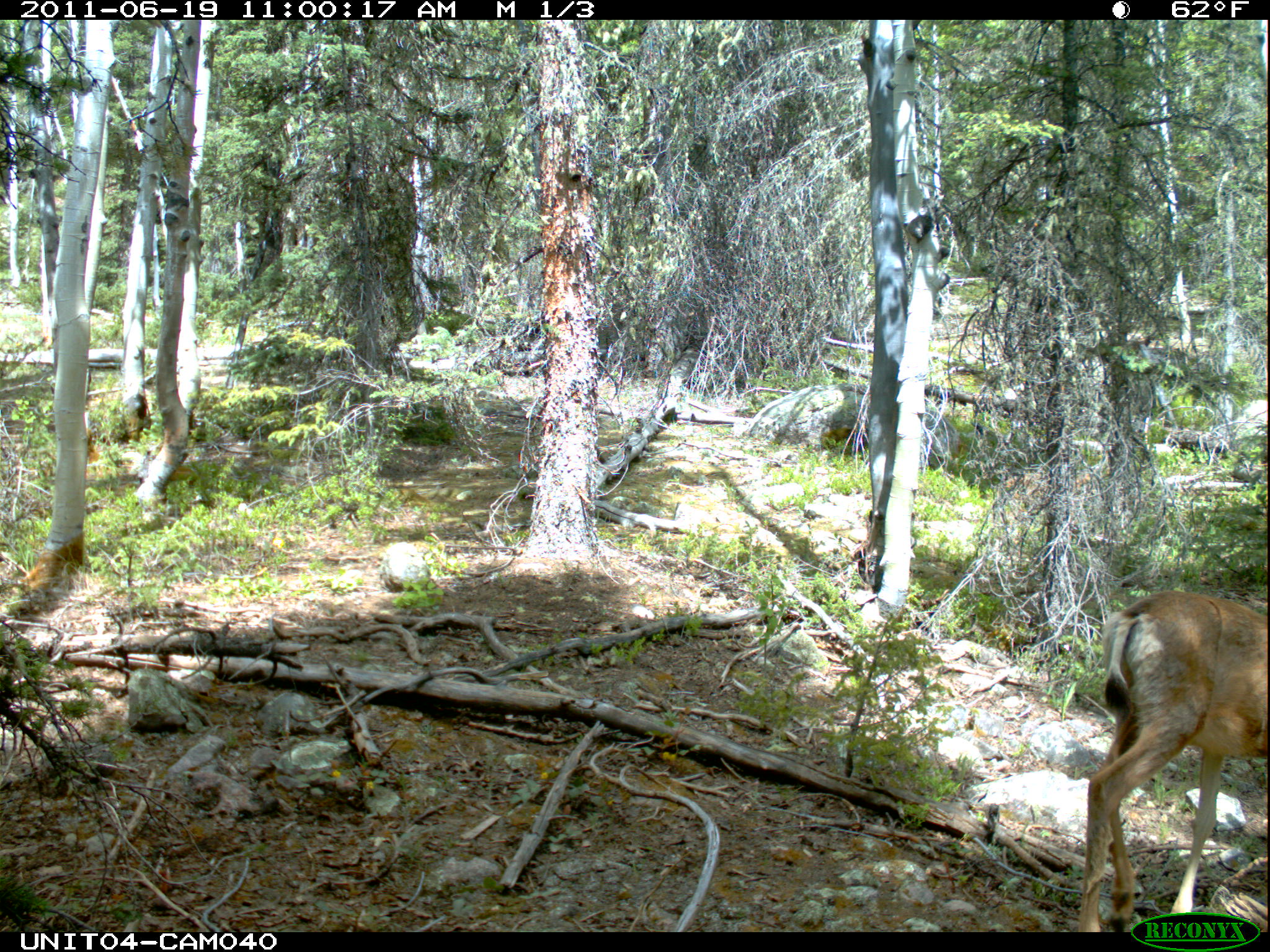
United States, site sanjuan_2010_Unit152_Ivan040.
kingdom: Animalia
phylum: Chordata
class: Mammalia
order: Artiodactyla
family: Cervidae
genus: Odocoileus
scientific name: Odocoileus hemionus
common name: mule deer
Odocoileus hemionus (mule deer).